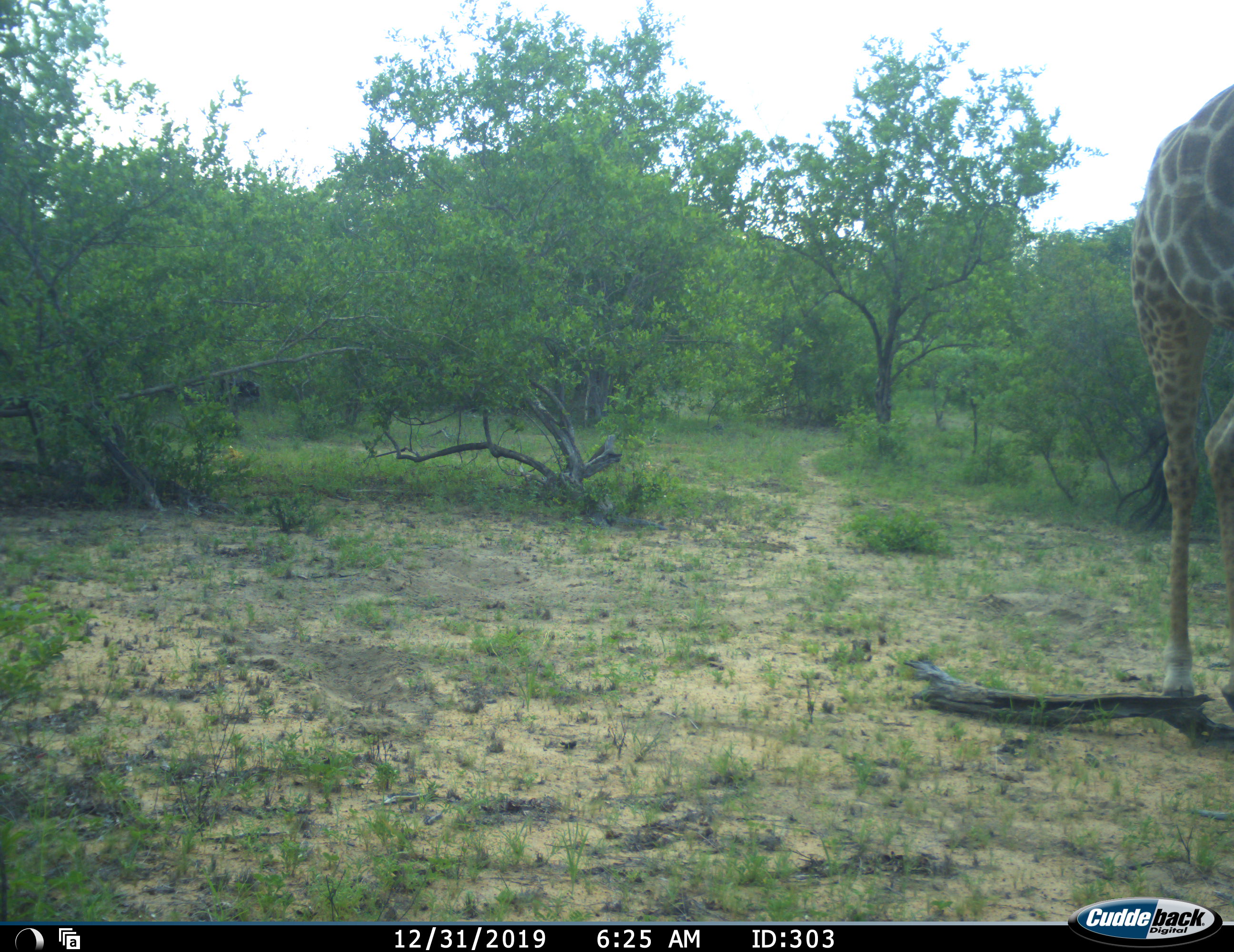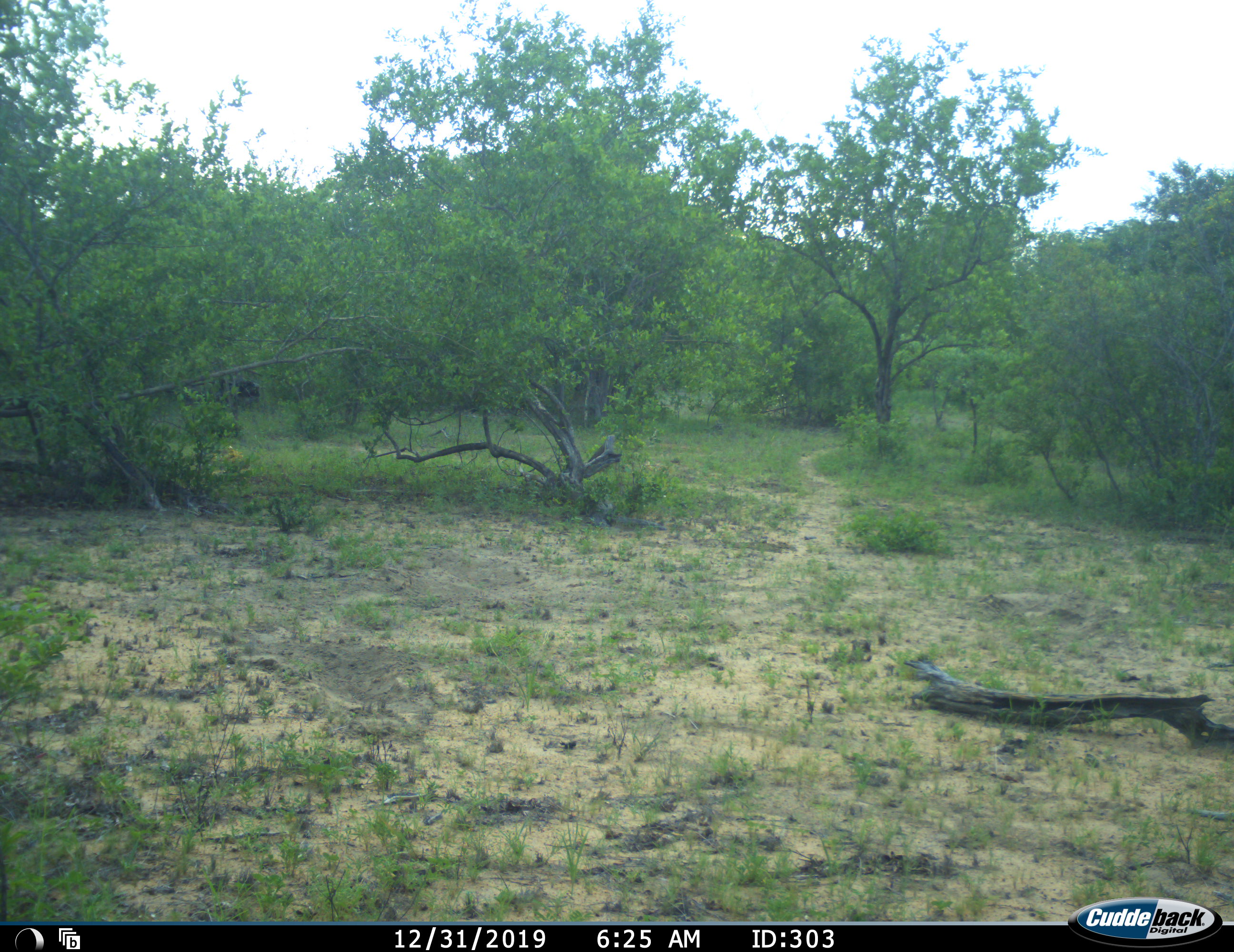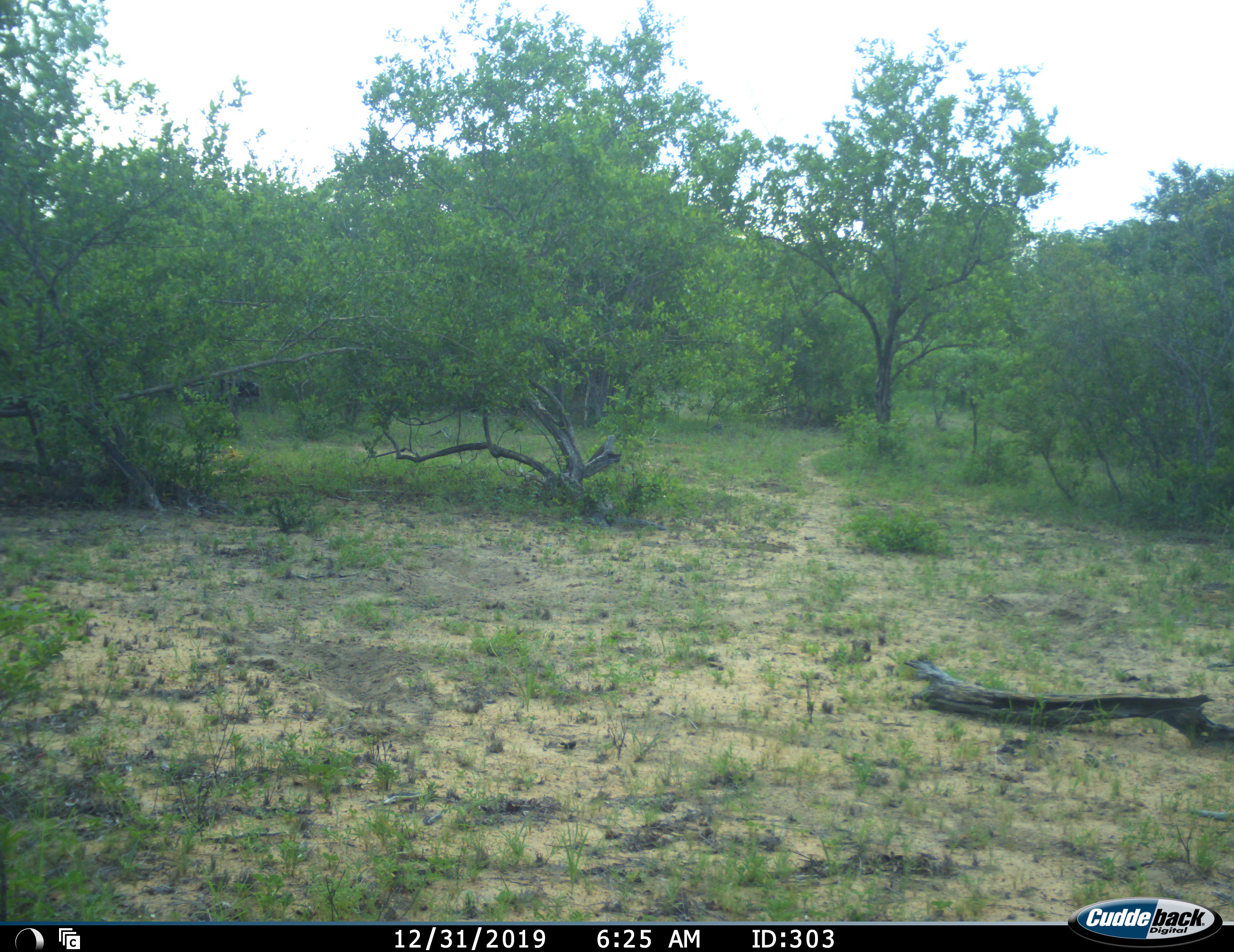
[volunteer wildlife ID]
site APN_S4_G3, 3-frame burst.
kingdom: Animalia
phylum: Chordata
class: Mammalia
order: Artiodactyla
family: Giraffidae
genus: Giraffa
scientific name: Giraffa camelopardalis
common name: giraffe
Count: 1.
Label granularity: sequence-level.